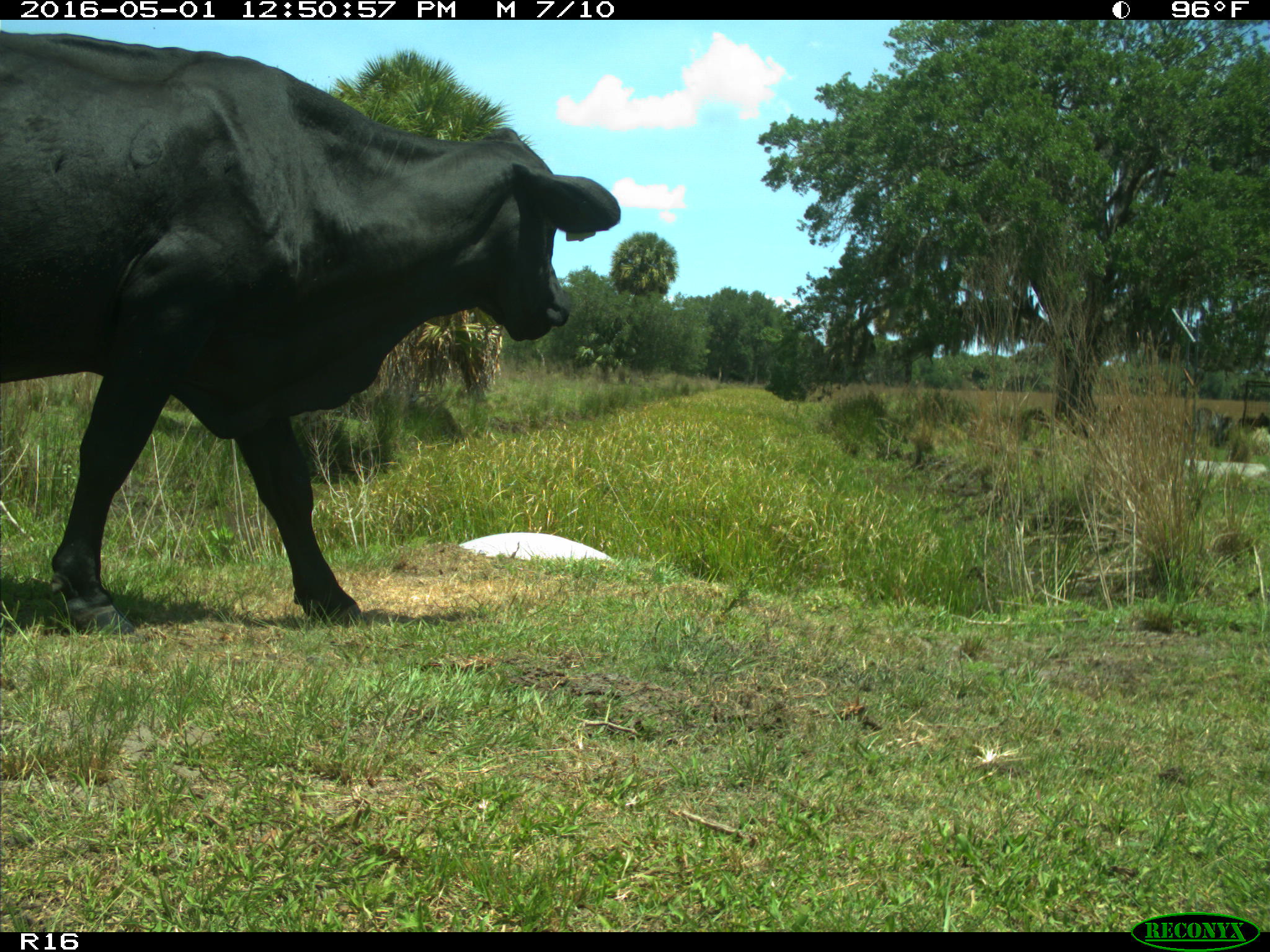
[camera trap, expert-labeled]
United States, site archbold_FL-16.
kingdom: Animalia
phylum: Chordata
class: Mammalia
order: Artiodactyla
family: Bovidae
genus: Bos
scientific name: Bos taurus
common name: domestic cow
Bos taurus (domestic cow).